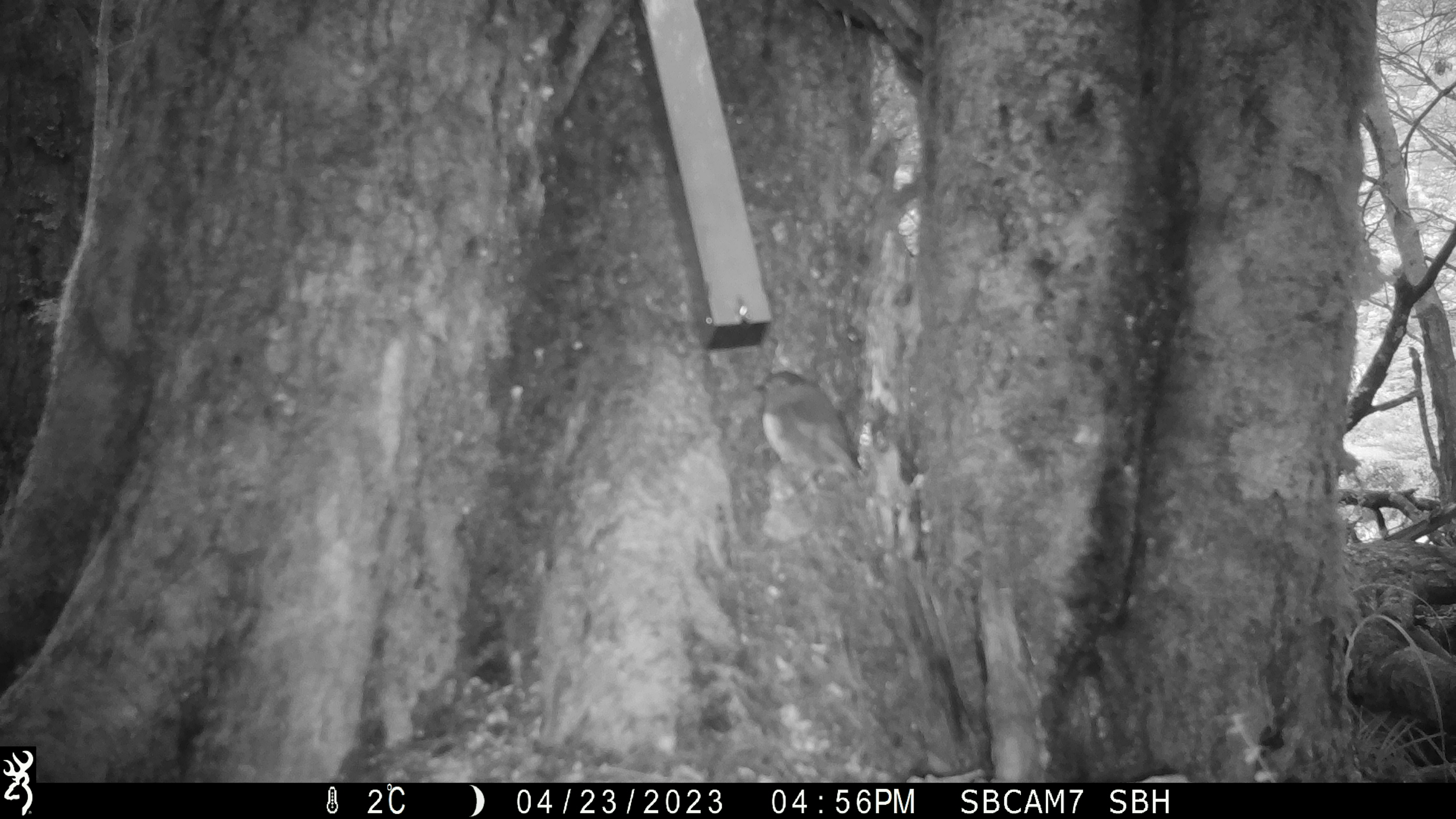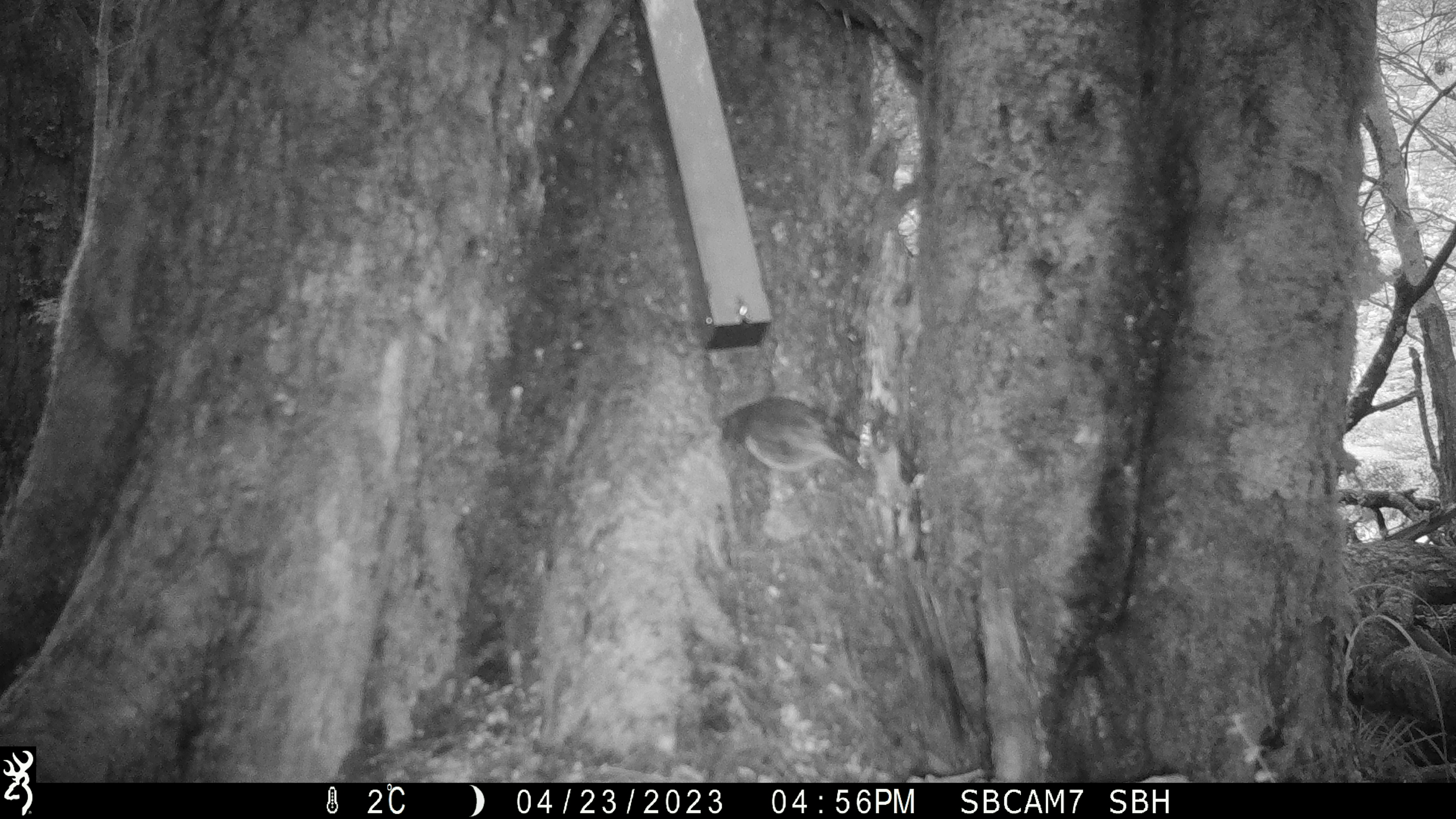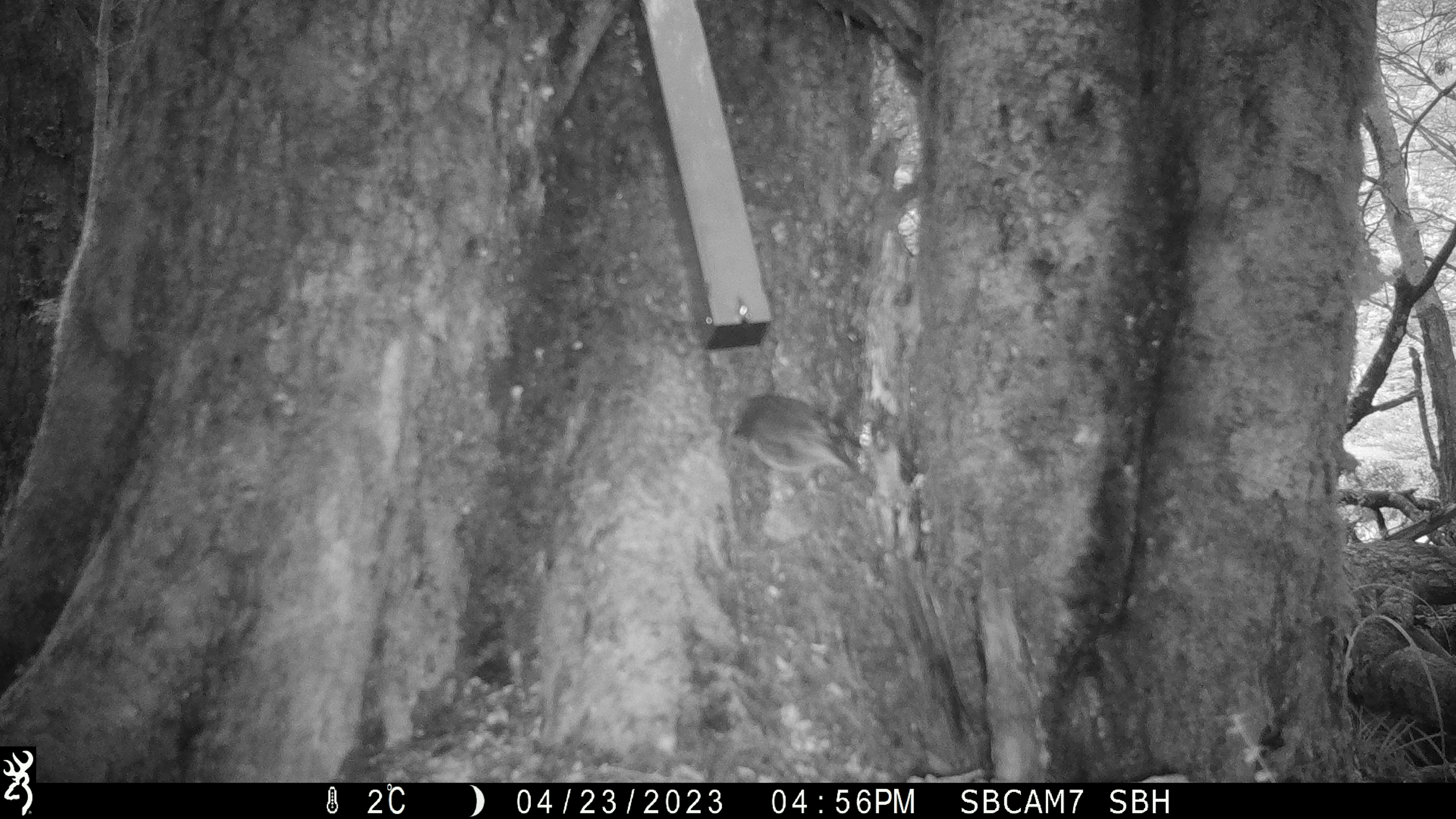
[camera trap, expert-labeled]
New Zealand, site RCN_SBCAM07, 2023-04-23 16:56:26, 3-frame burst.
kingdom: Animalia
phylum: Chordata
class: Aves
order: Passeriformes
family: Petroicidae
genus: Petroica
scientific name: Petroica australis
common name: new zealand robin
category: robin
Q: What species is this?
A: Robin (new zealand robin) (Petroica australis).